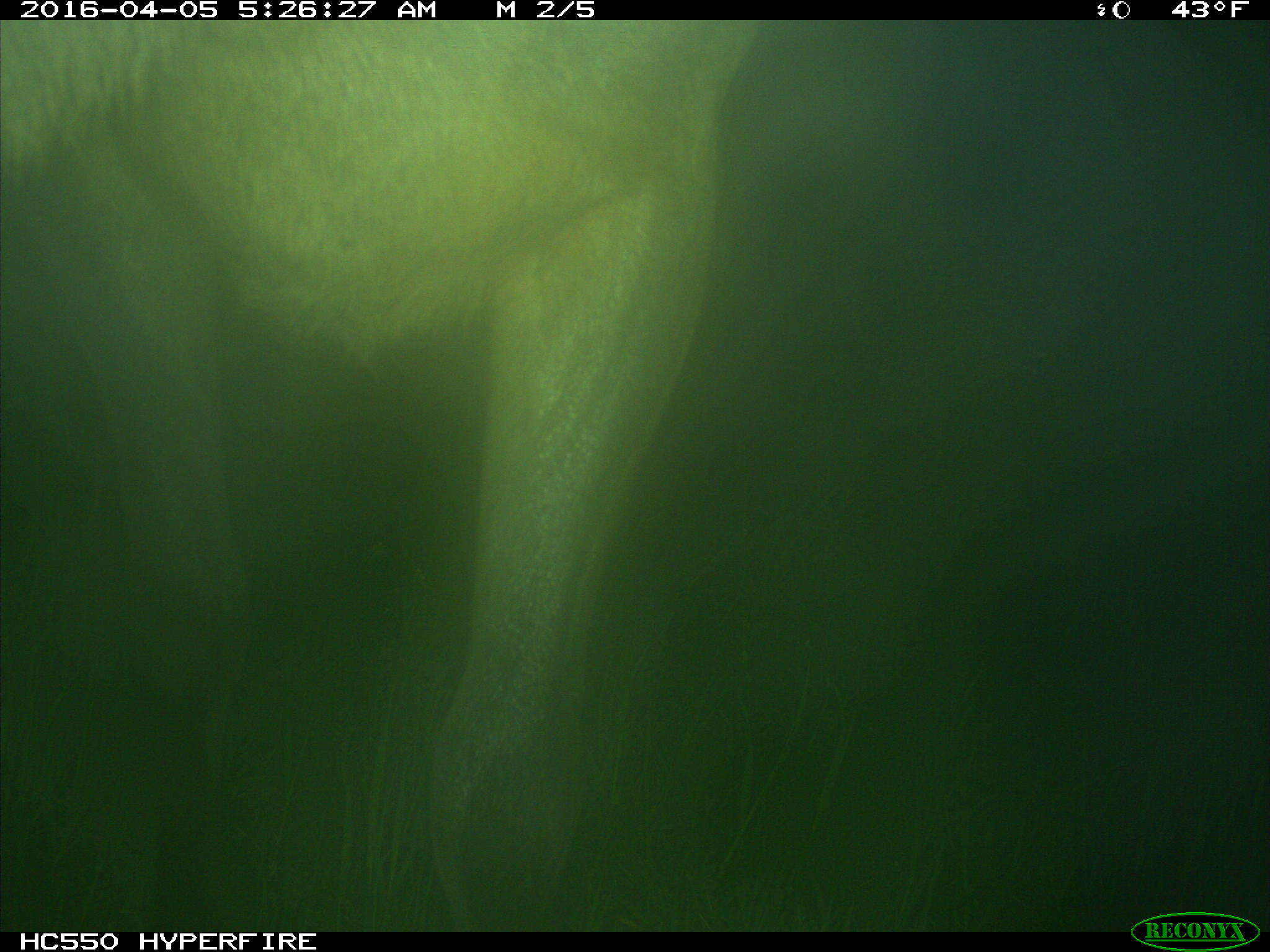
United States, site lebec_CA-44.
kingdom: Animalia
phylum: Chordata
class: Mammalia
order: Artiodactyla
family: Cervidae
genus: Cervus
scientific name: Cervus canadensis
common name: elk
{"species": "Cervus canadensis (elk)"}